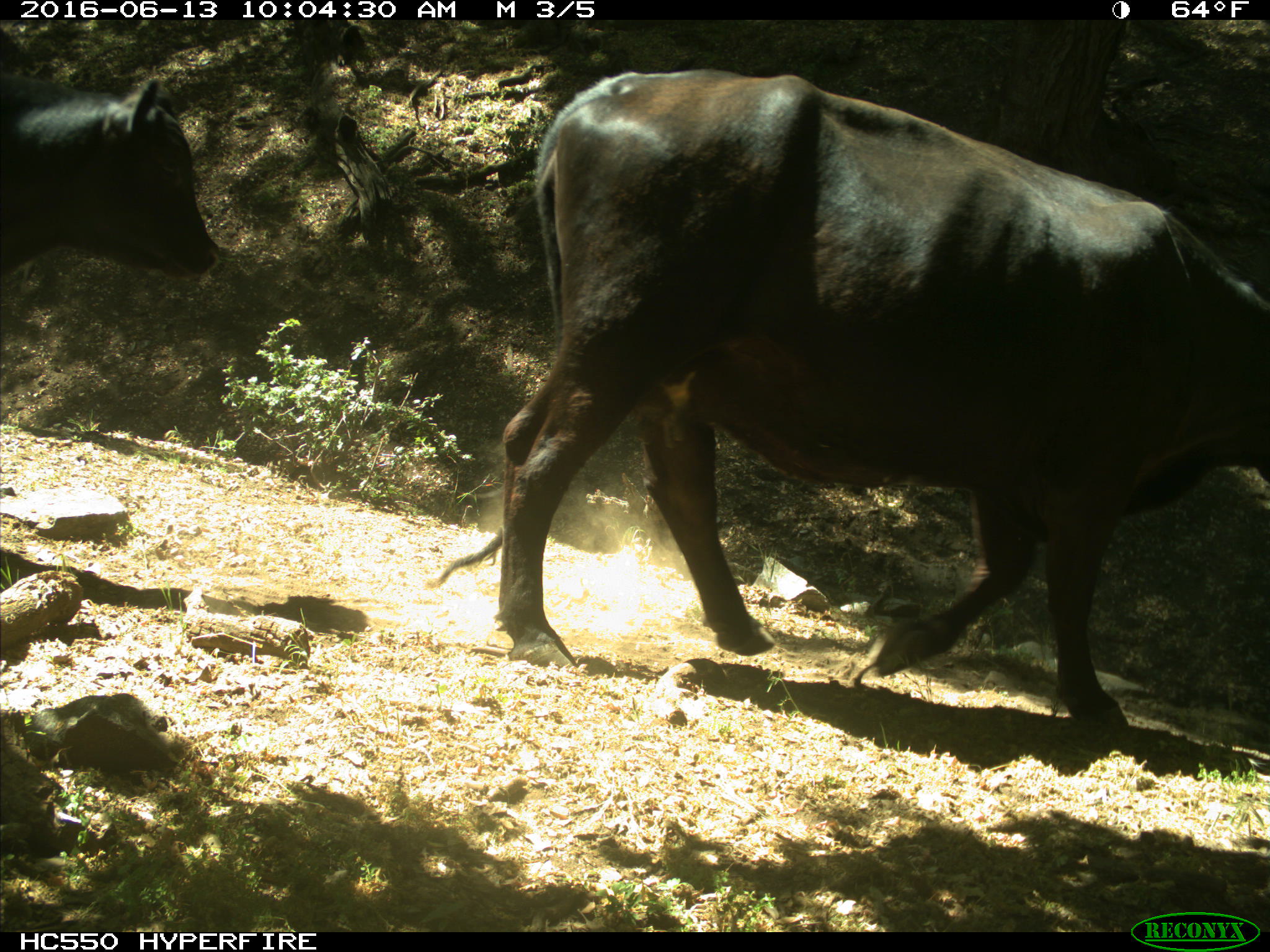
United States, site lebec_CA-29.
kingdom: Animalia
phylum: Chordata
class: Mammalia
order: Artiodactyla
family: Bovidae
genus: Bos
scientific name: Bos taurus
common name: domestic cow